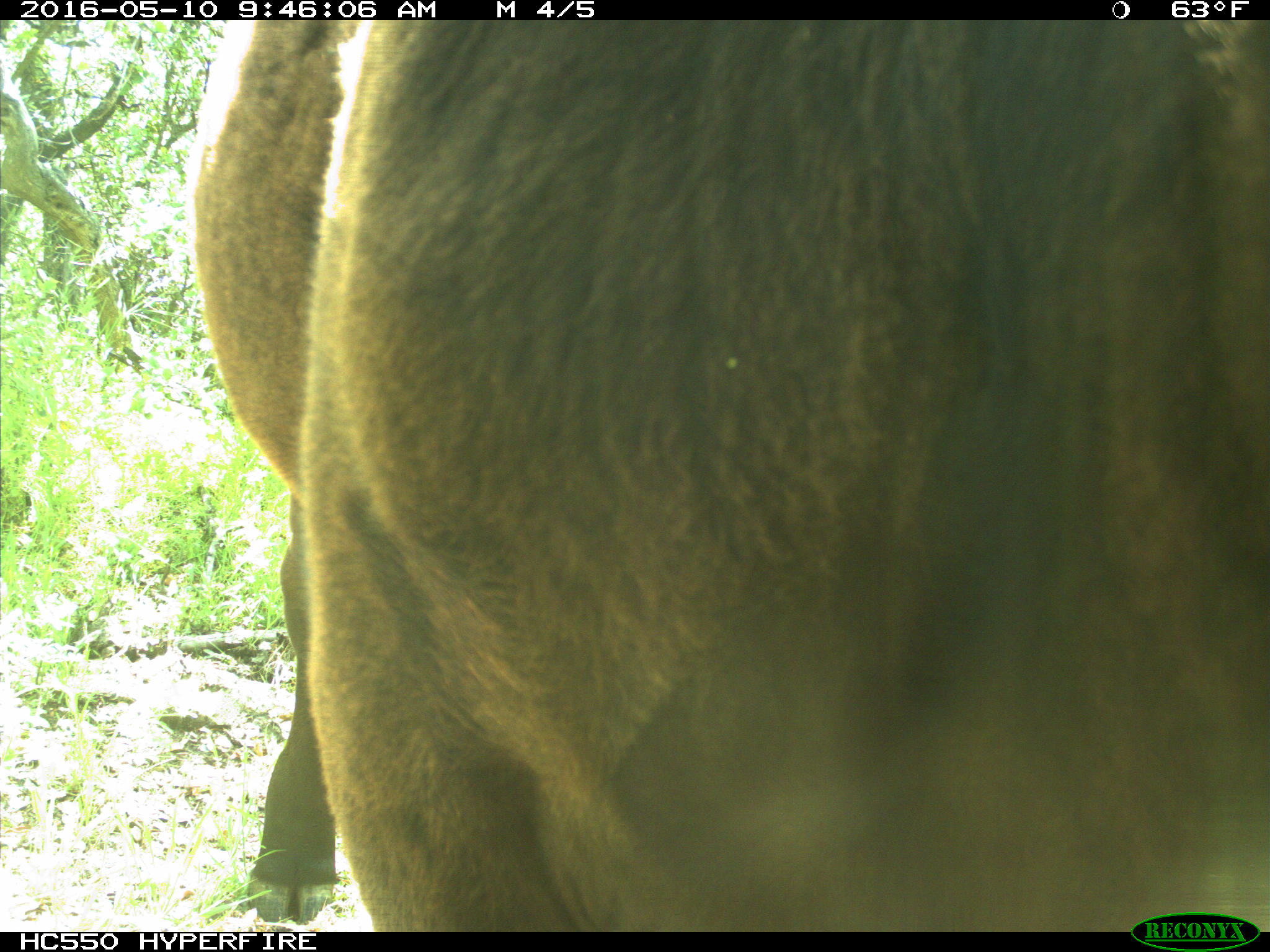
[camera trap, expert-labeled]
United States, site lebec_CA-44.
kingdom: Animalia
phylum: Chordata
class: Mammalia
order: Artiodactyla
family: Bovidae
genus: Bos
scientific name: Bos taurus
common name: domestic cow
Bos taurus (domestic cow).